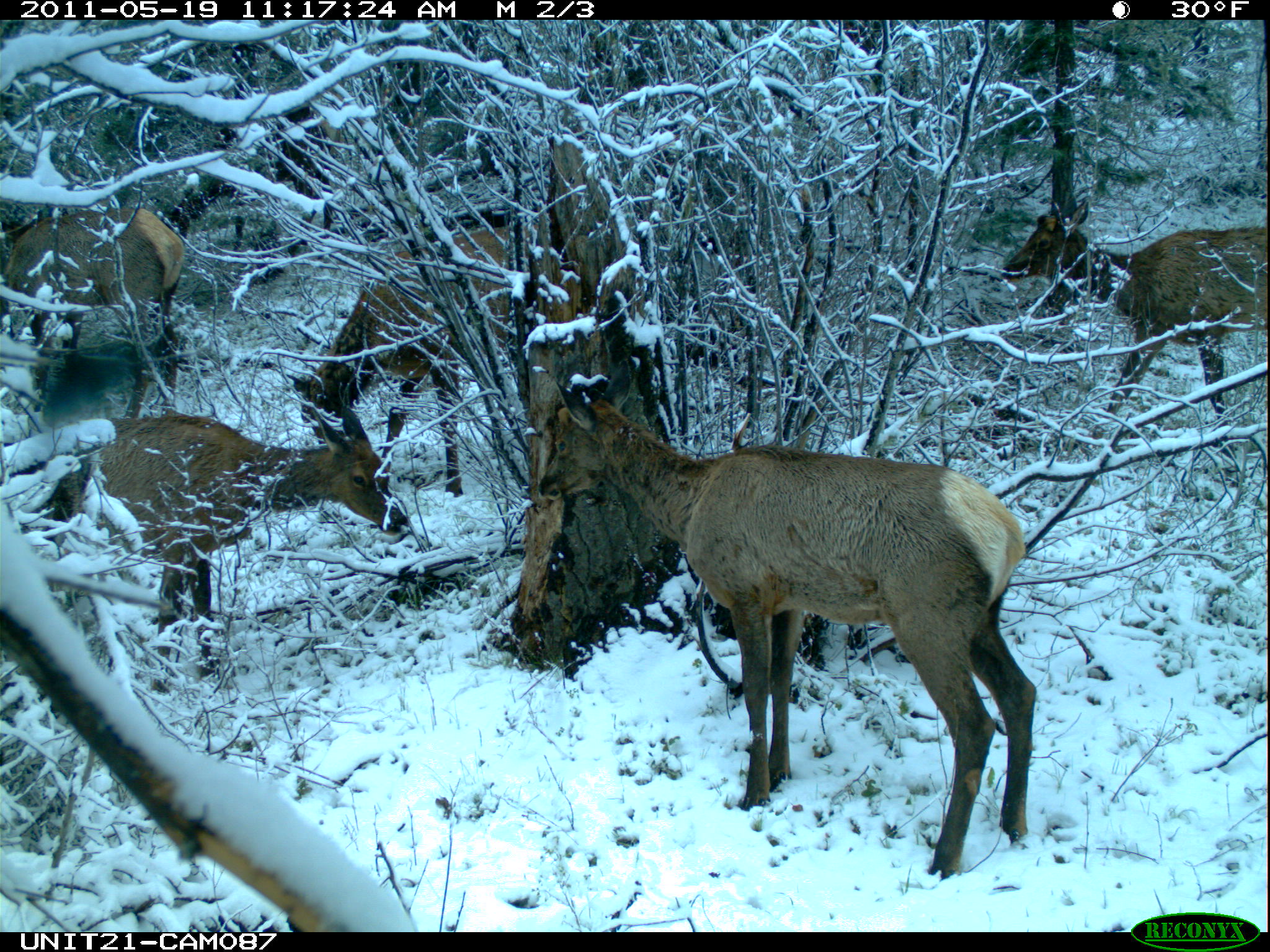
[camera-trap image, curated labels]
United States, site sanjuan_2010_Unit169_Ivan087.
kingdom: Animalia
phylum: Chordata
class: Mammalia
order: Artiodactyla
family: Cervidae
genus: Cervus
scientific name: Cervus elaphus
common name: red deer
Cervus elaphus (red deer).